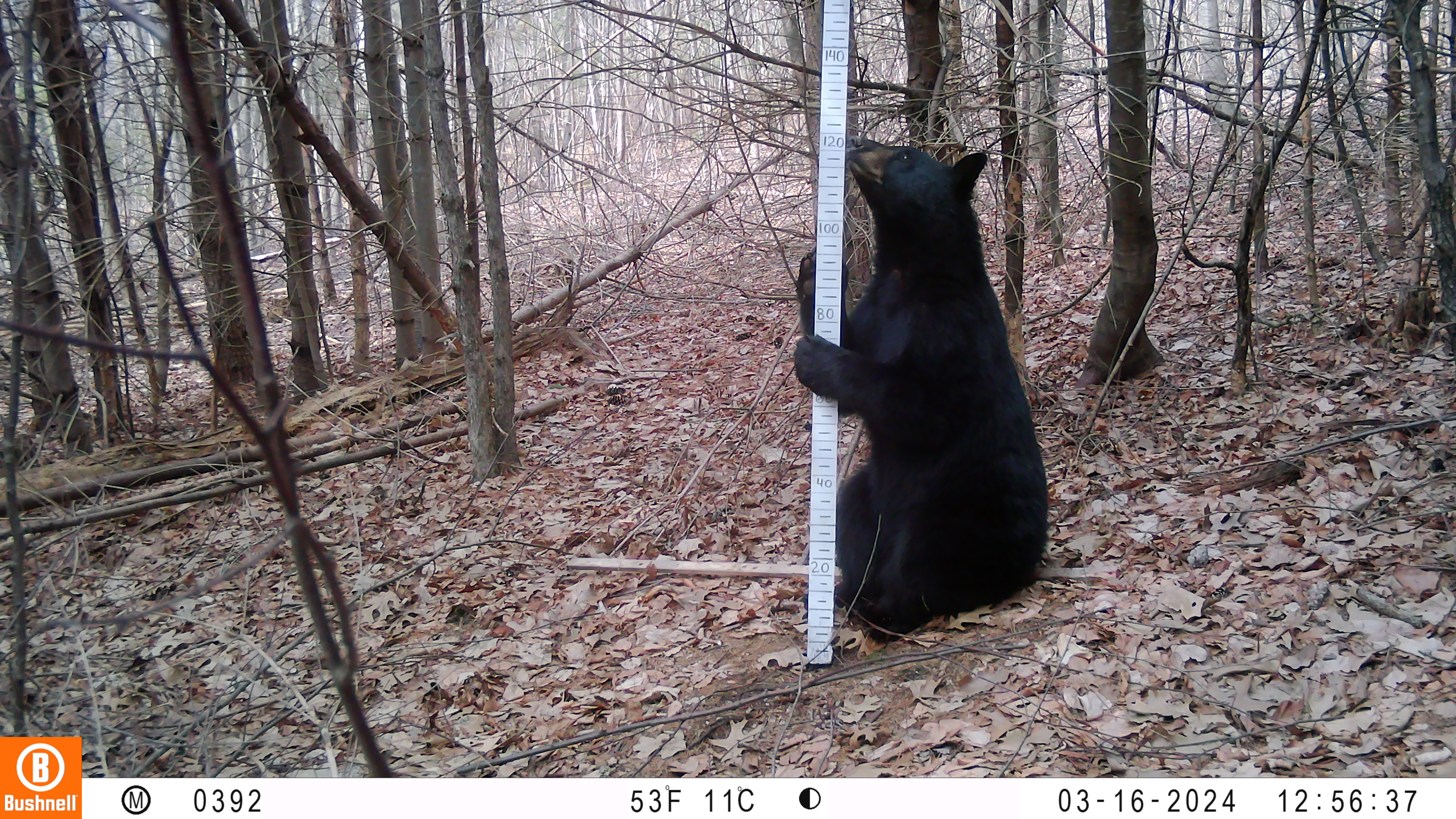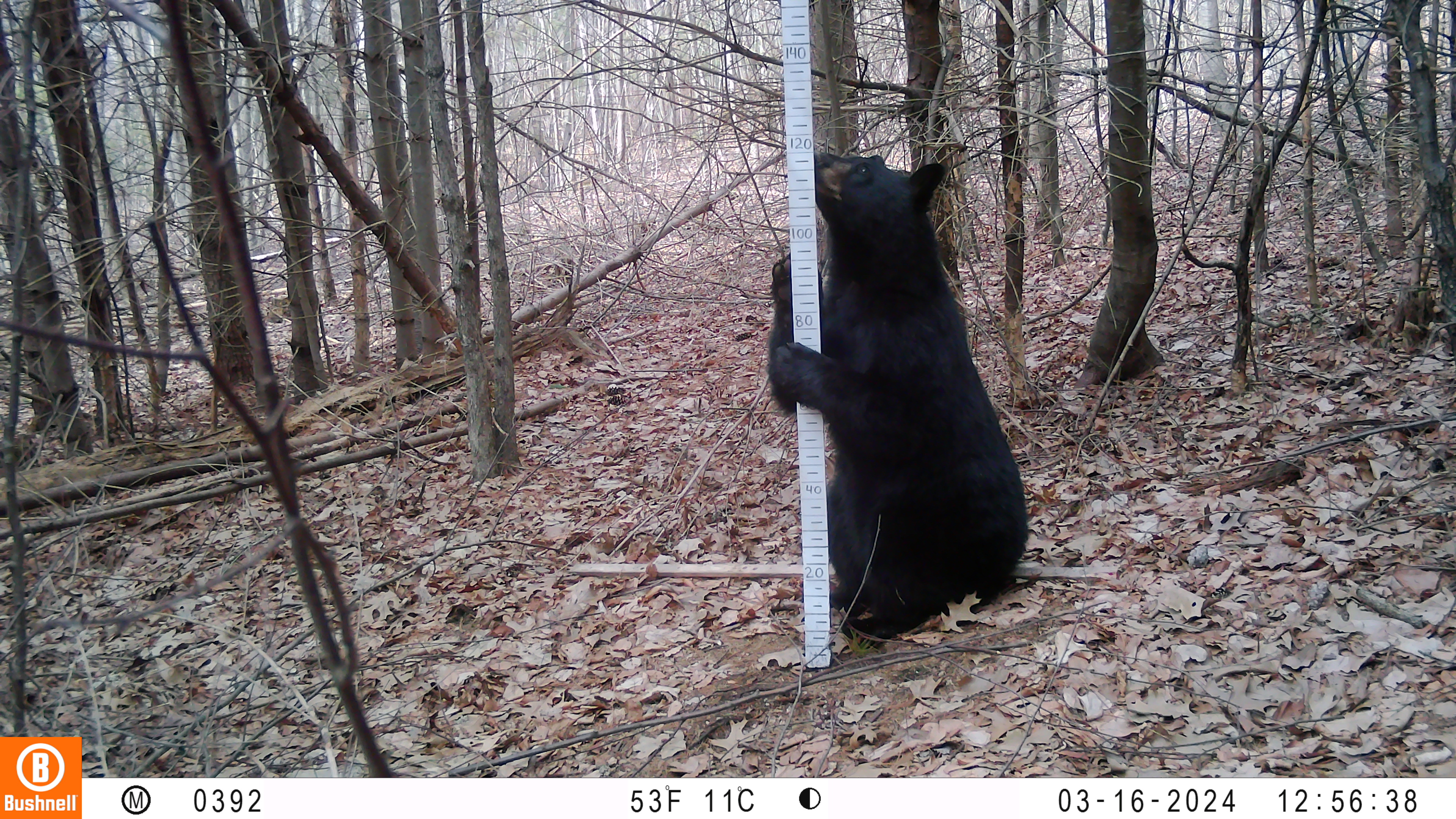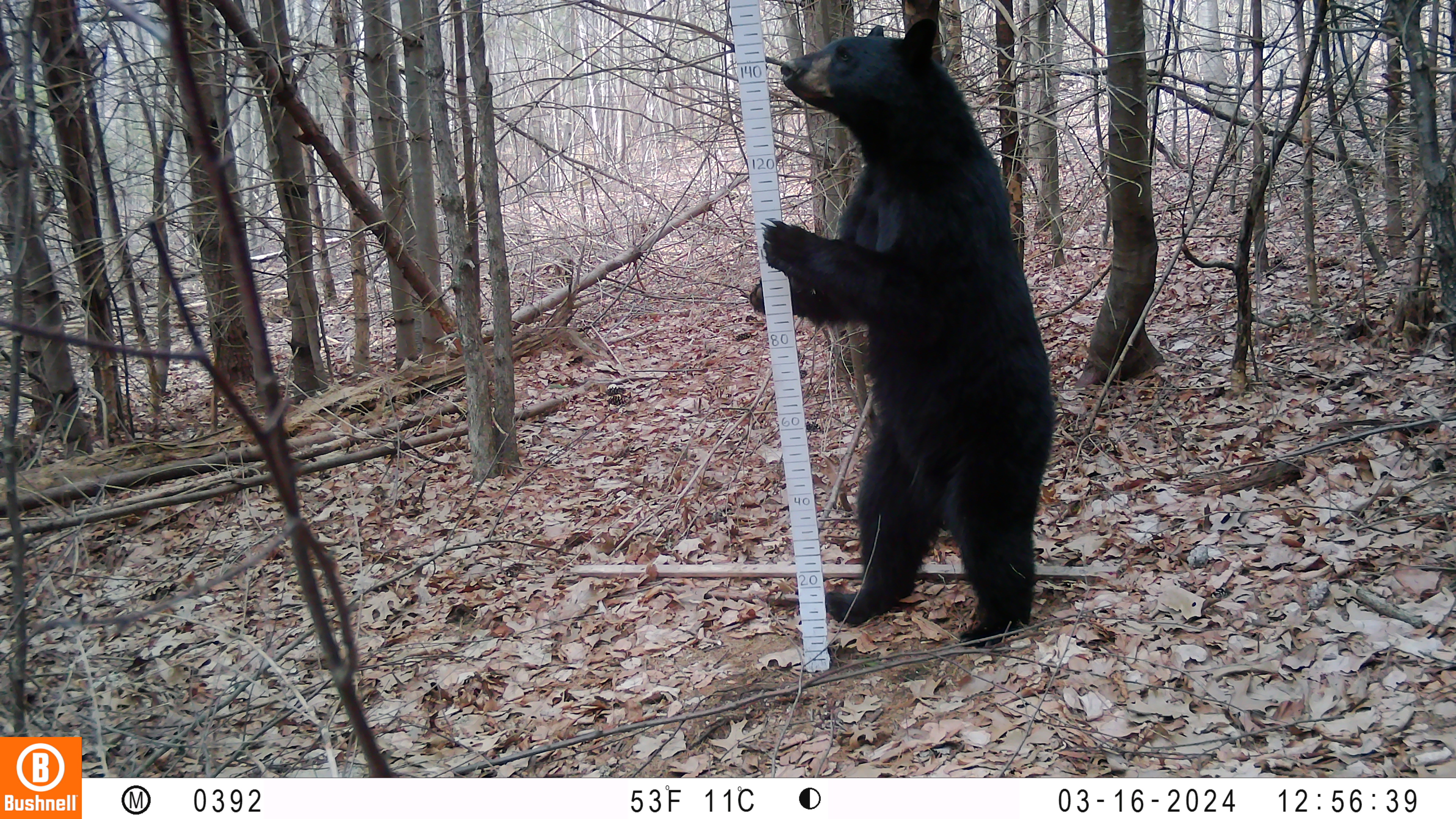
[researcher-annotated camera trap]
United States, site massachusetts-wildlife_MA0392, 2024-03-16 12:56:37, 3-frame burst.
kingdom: Animalia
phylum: Chordata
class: Mammalia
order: Carnivora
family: Ursidae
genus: Ursus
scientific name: Ursus americanus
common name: black bear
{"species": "black bear (Ursus americanus)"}